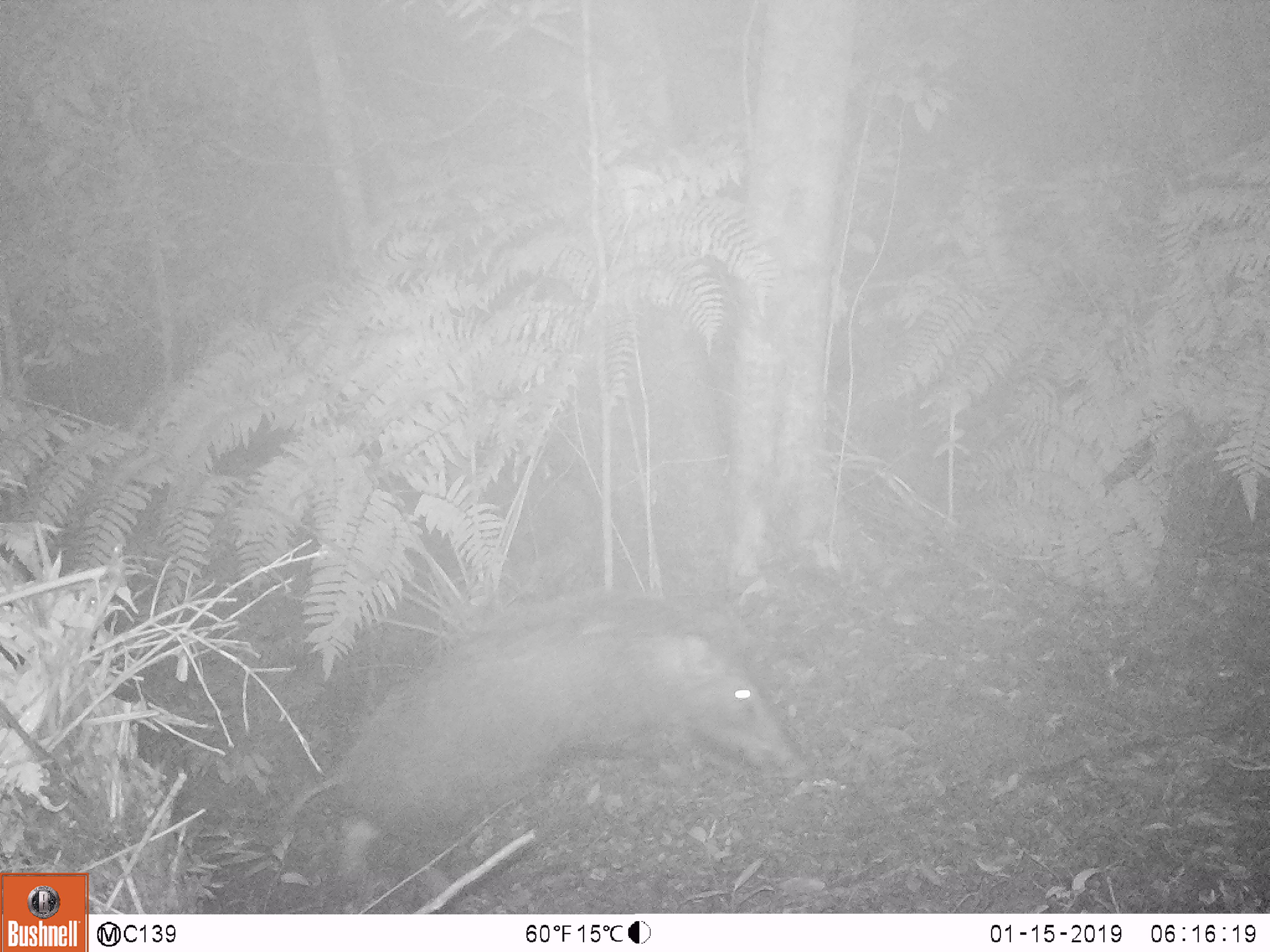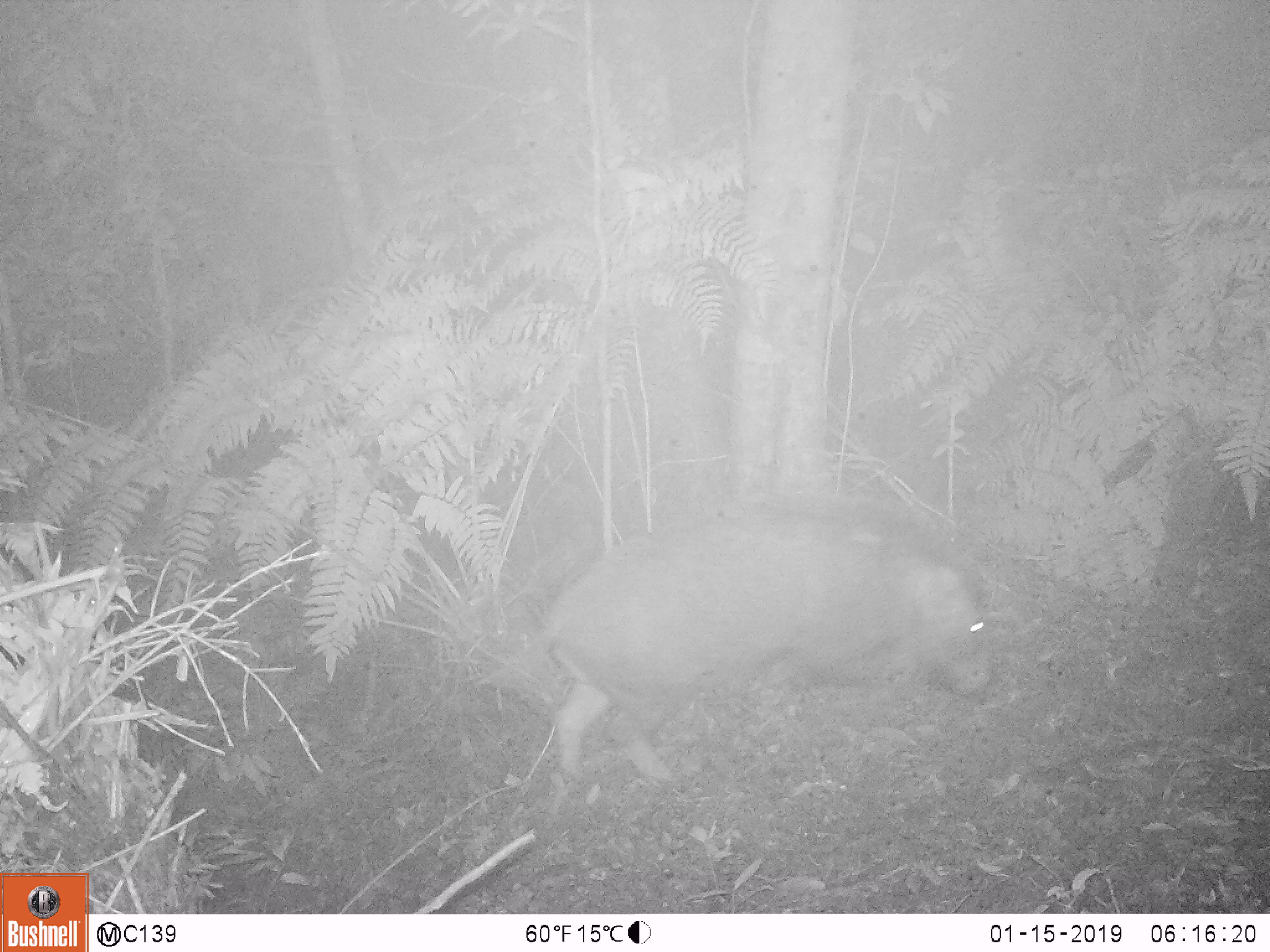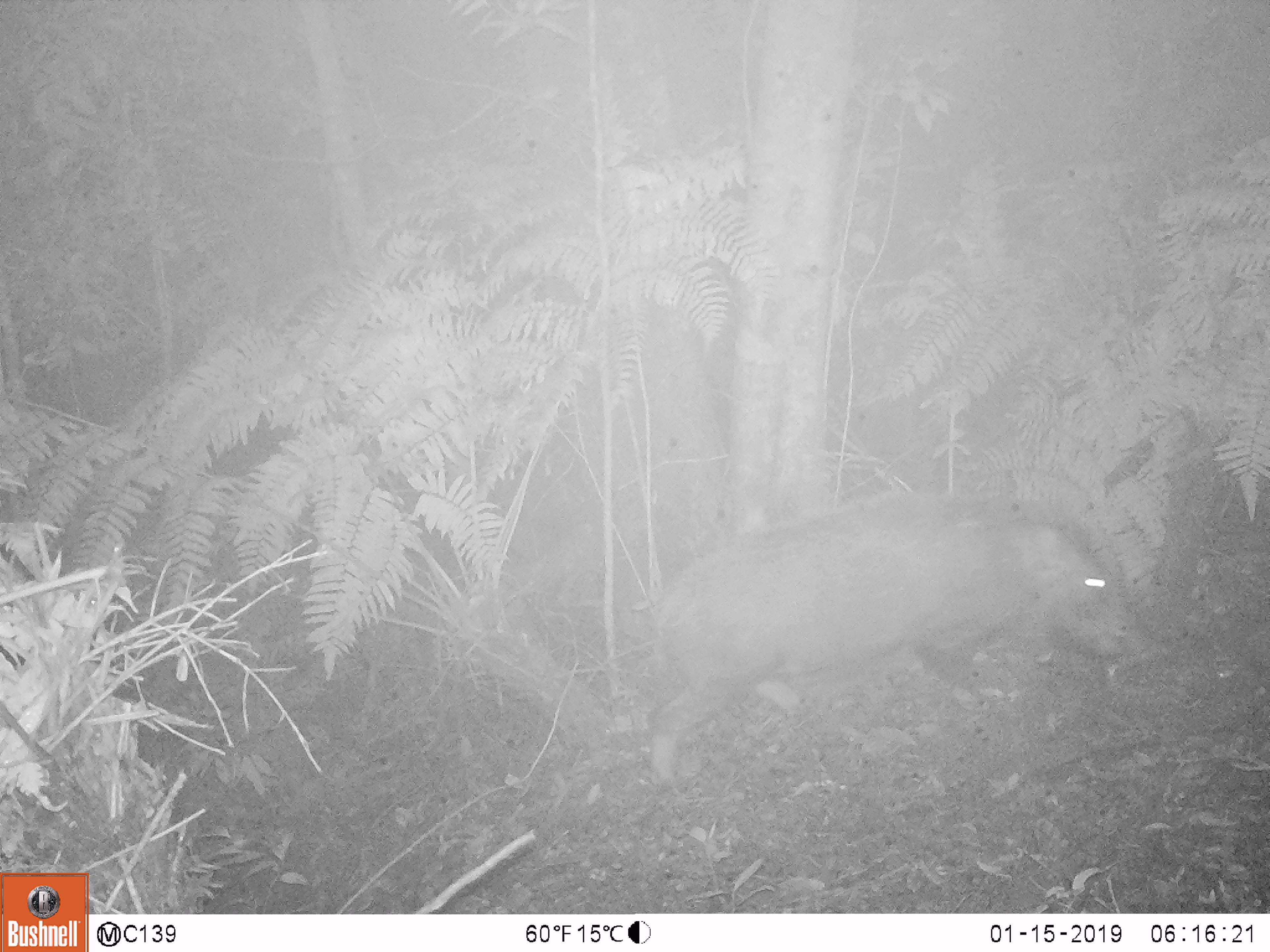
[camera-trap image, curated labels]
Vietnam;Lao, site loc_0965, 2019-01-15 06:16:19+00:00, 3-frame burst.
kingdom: Animalia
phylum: Chordata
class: Mammalia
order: Artiodactyla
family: Suidae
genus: Sus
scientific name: Sus scrofa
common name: eurasian wild pig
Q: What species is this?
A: Eurasian wild pig (Sus scrofa).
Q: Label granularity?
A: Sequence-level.